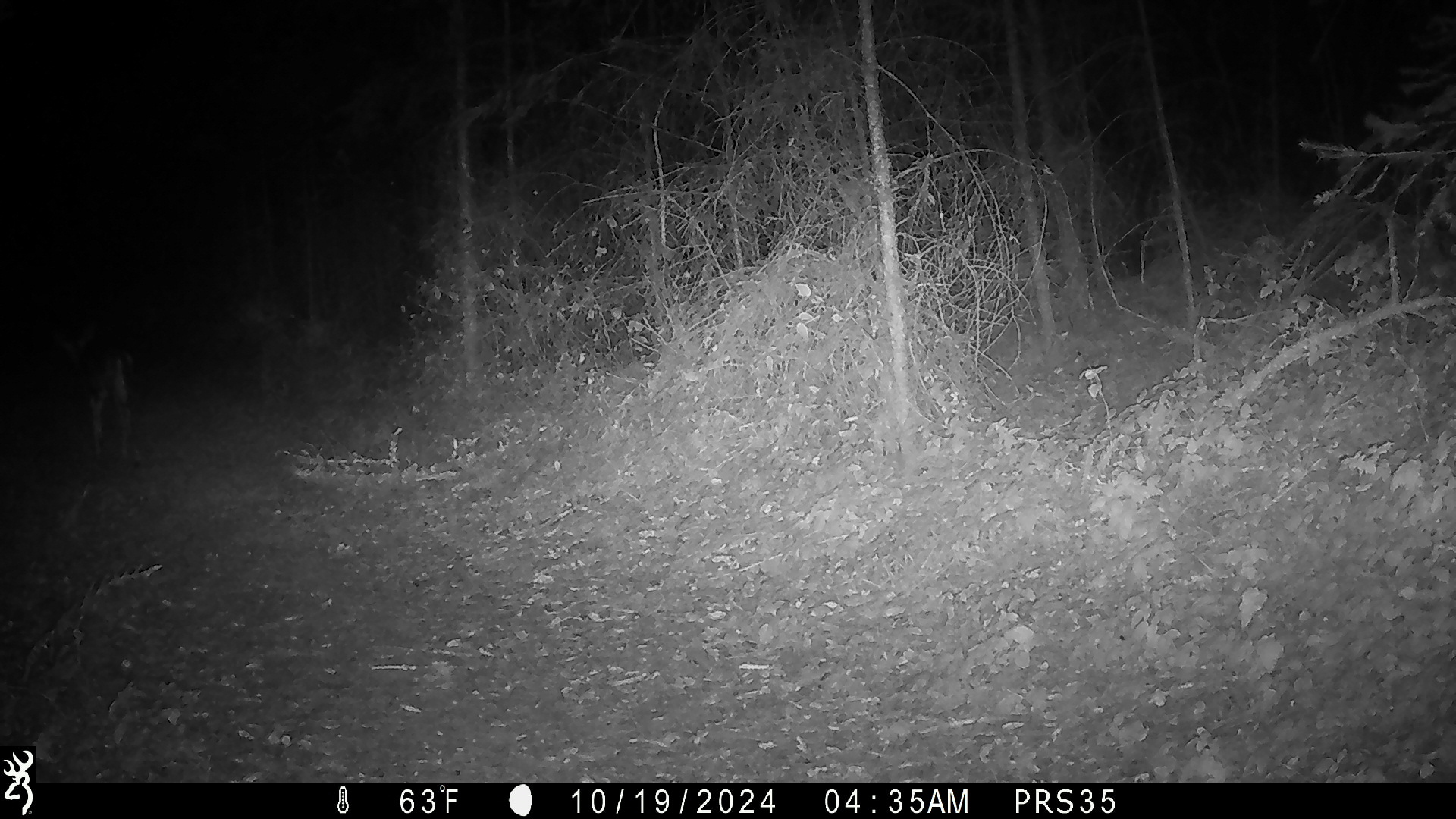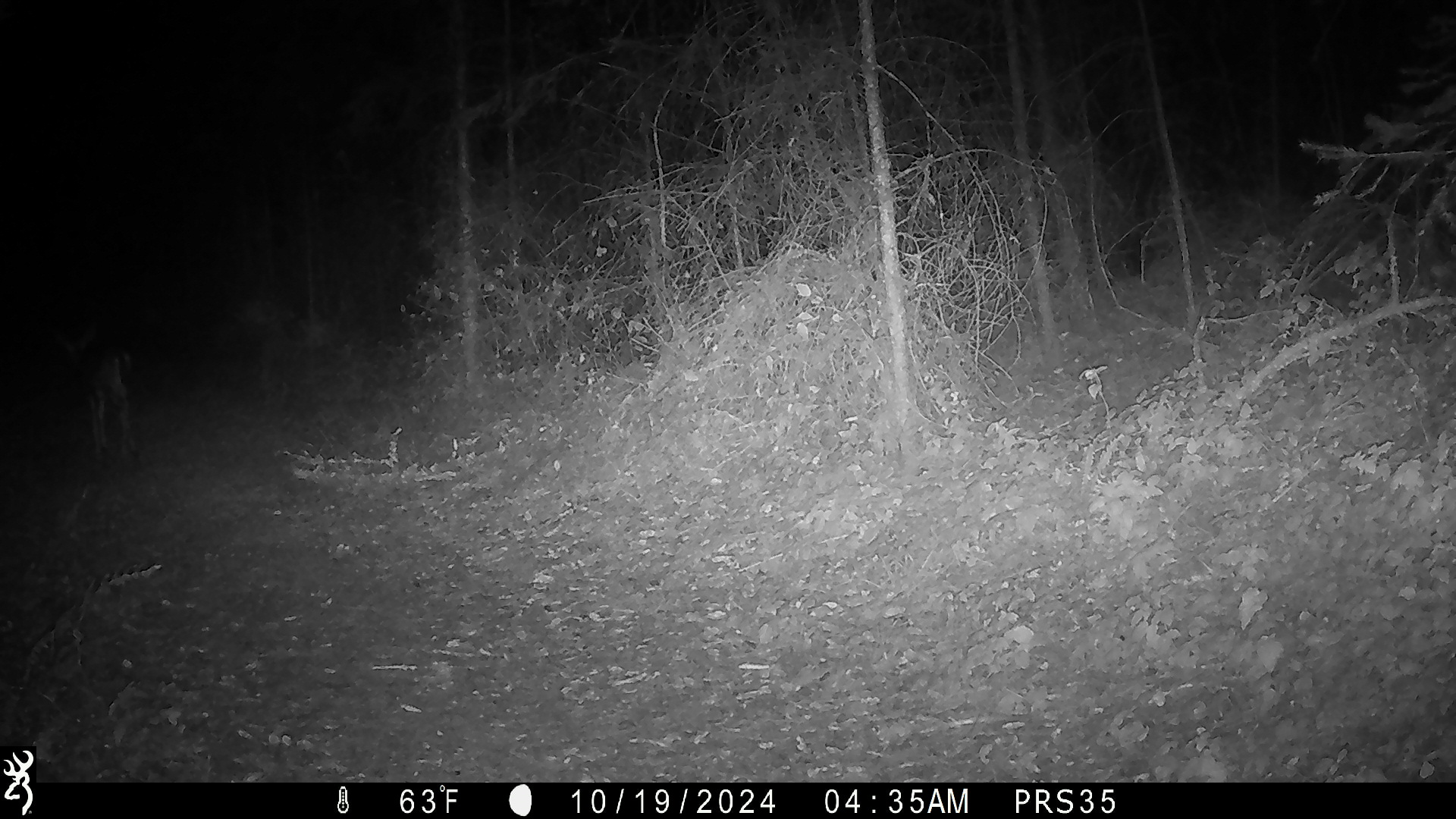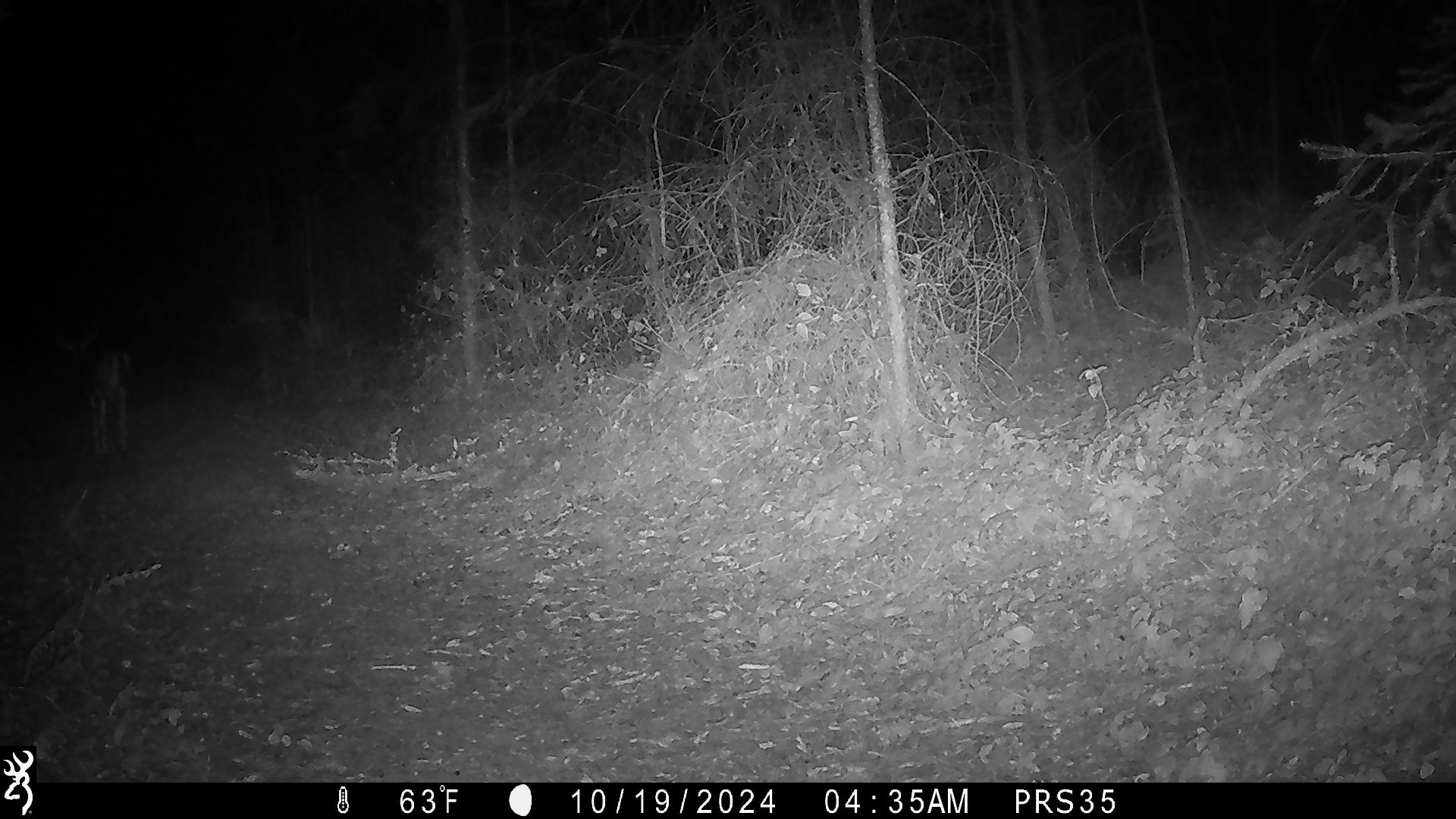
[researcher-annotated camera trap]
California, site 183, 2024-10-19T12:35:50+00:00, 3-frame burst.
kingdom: Animalia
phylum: Chordata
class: Mammalia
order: Artiodactyla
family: Cervidae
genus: Odocoileus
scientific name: Odocoileus hemionus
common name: mule deer